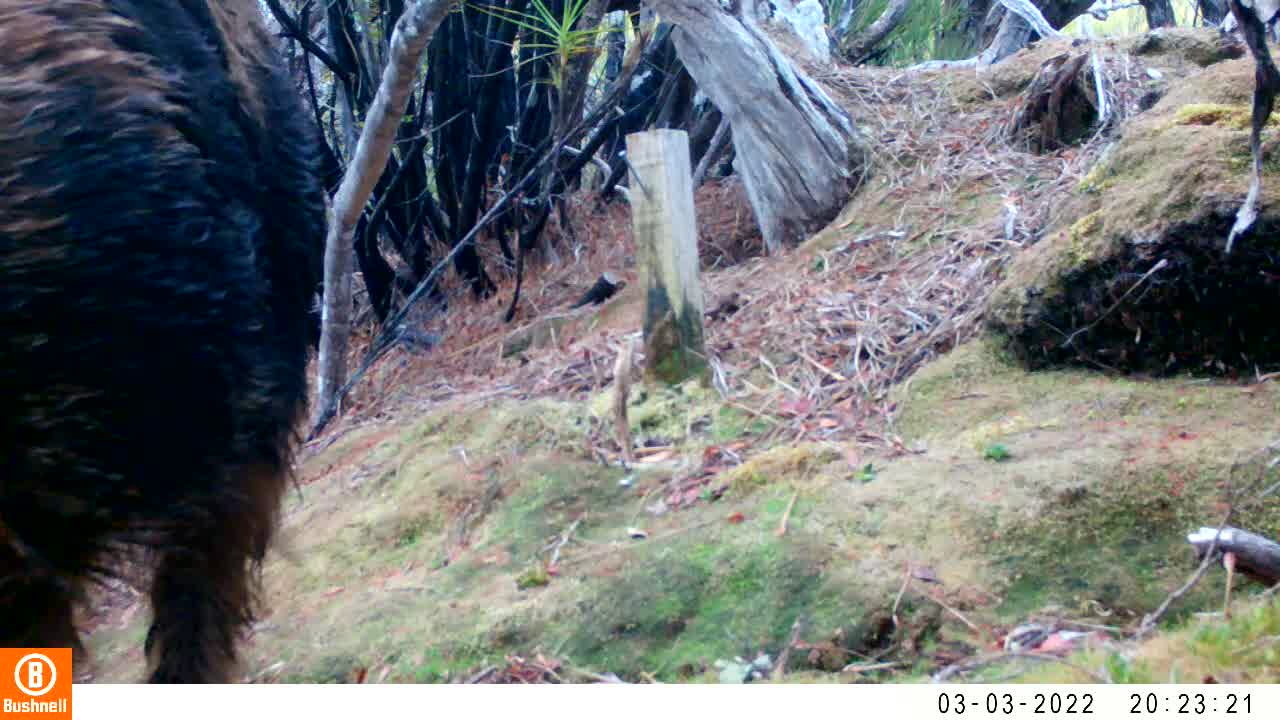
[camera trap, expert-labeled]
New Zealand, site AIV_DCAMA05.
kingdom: Animalia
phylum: Chordata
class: Mammalia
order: Artiodactyla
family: Suidae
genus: Sus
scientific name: Sus scrofa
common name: pig